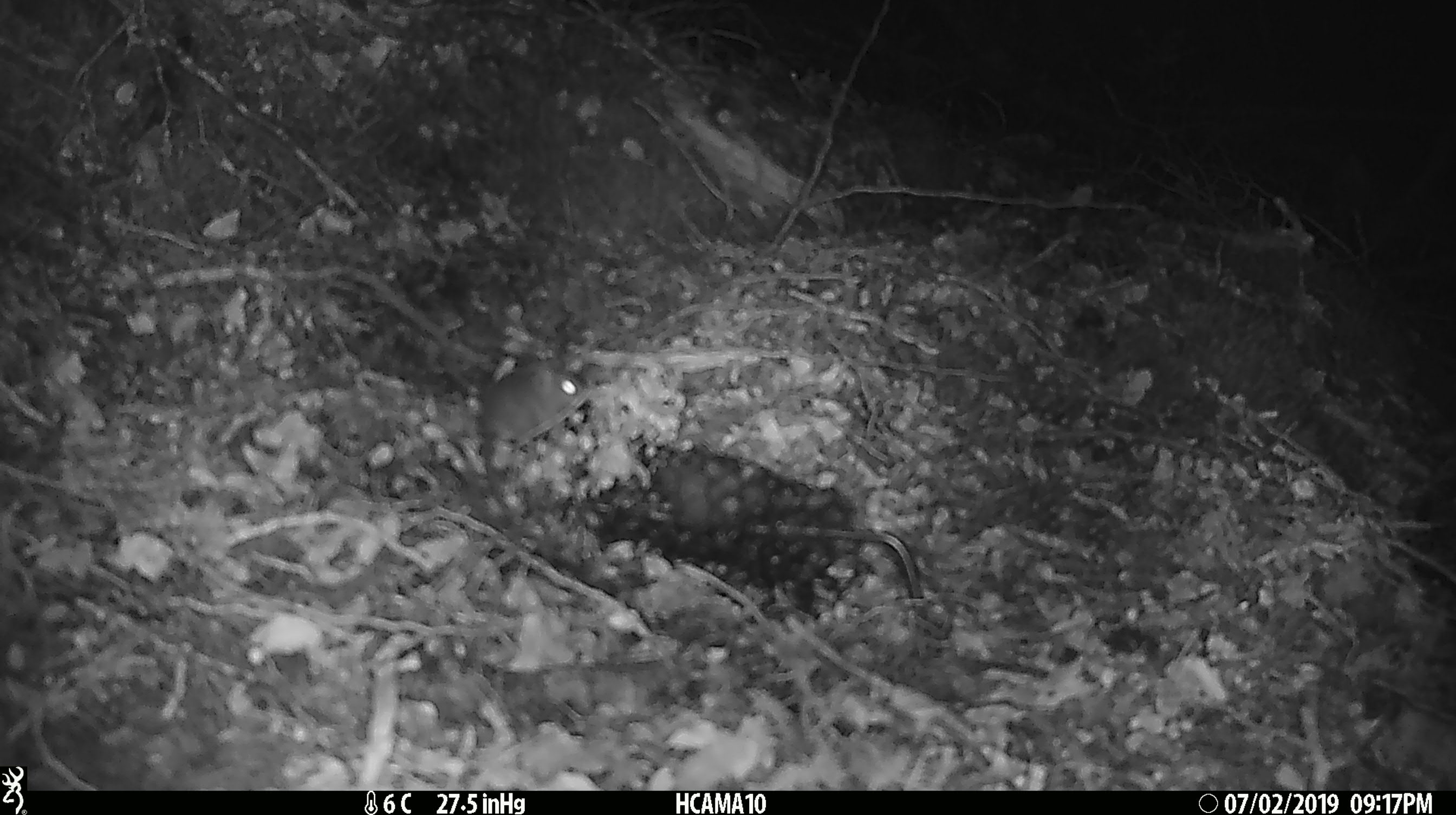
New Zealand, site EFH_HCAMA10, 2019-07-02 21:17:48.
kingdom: Animalia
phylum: Chordata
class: Mammalia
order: Rodentia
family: Muridae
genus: Mus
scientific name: Mus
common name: mouse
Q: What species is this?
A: Mouse (Mus).